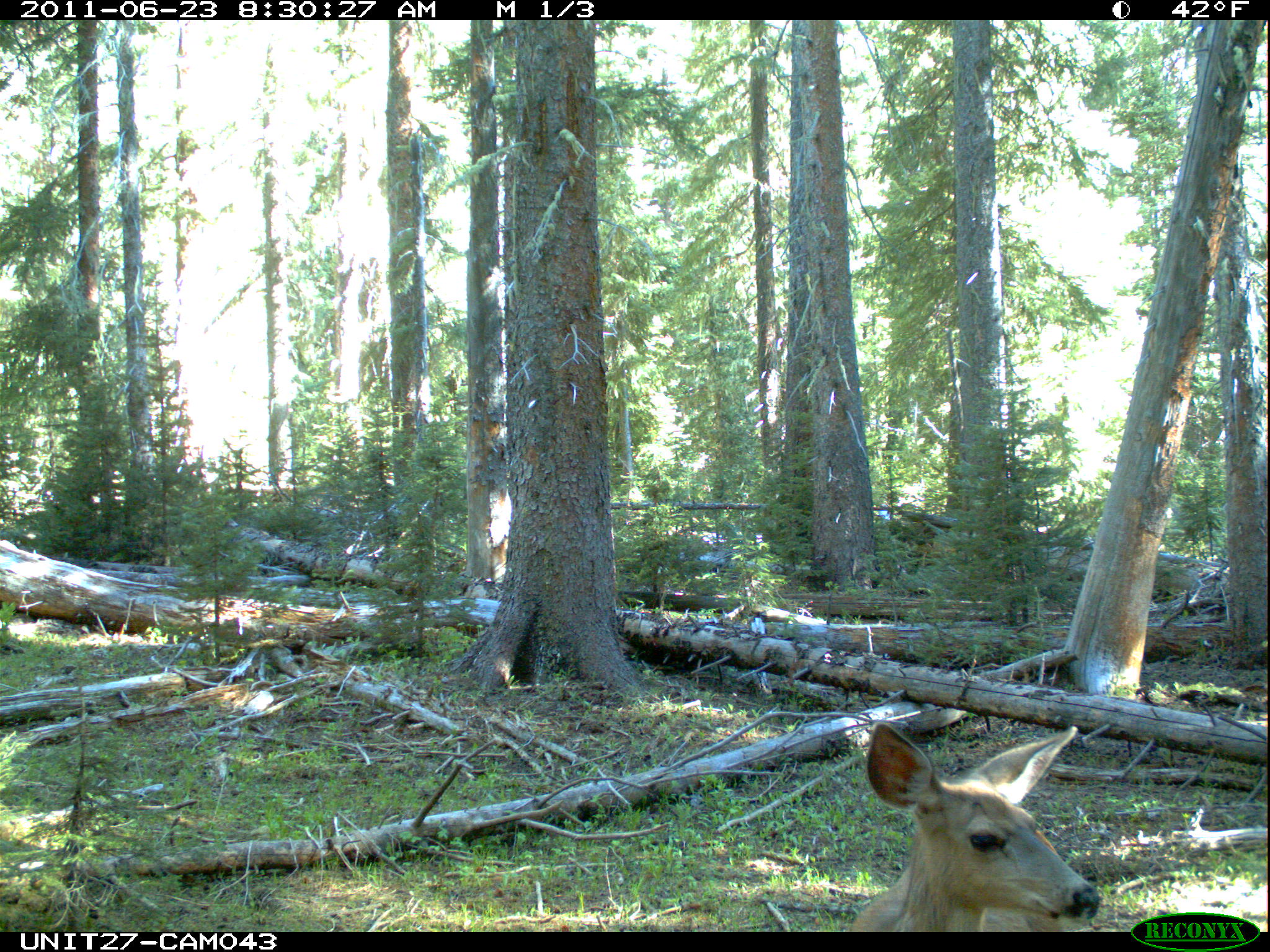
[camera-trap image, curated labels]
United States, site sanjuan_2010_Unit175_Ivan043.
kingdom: Animalia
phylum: Chordata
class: Mammalia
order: Artiodactyla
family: Cervidae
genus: Odocoileus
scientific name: Odocoileus hemionus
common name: mule deer